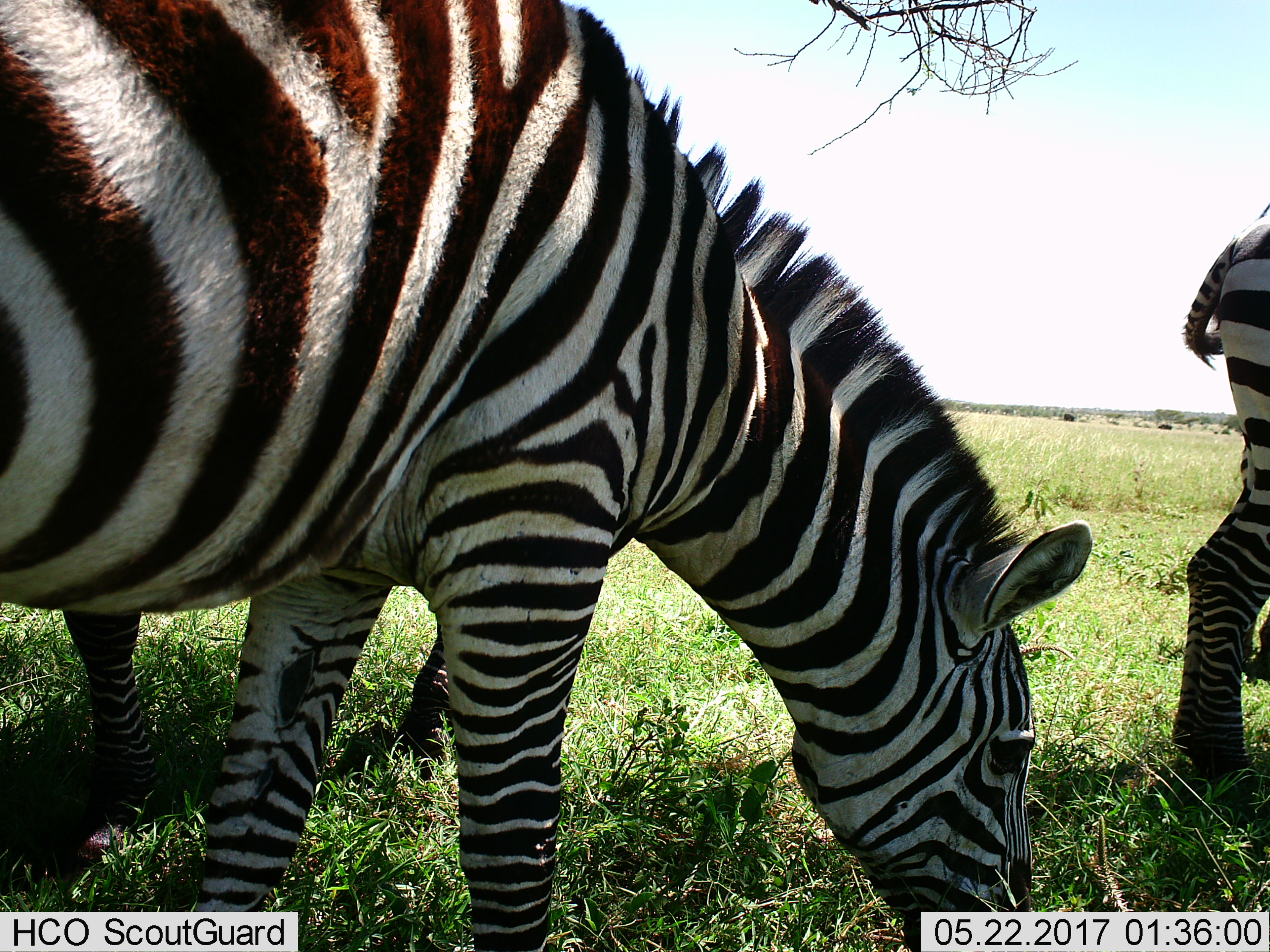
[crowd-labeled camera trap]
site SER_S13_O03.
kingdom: Animalia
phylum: Chordata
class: Mammalia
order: Perissodactyla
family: Equidae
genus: Equus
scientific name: Equus quagga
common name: plains zebra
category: zebraplains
Zebraplains (plains zebra) (Equus quagga), count 3. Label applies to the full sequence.